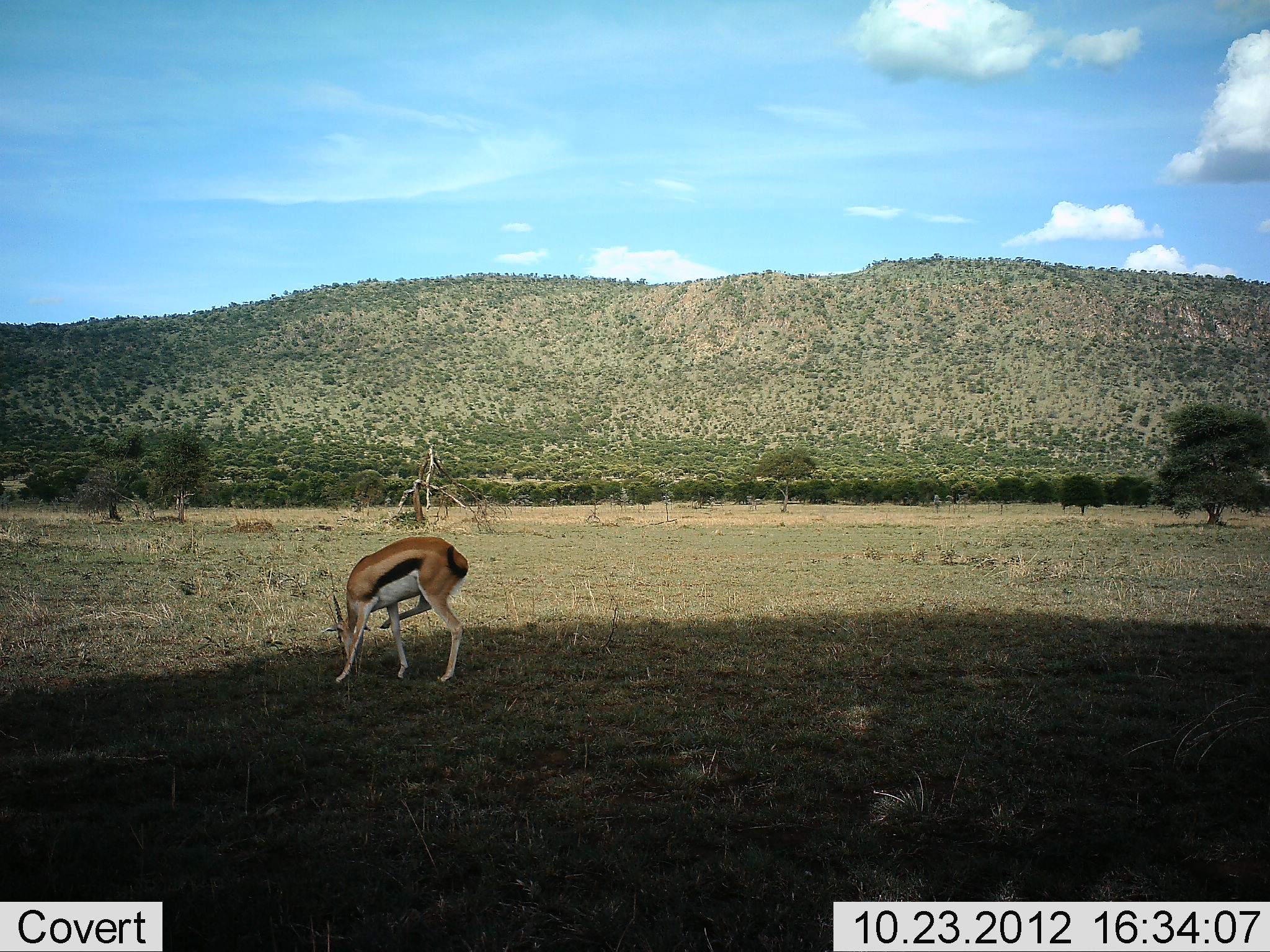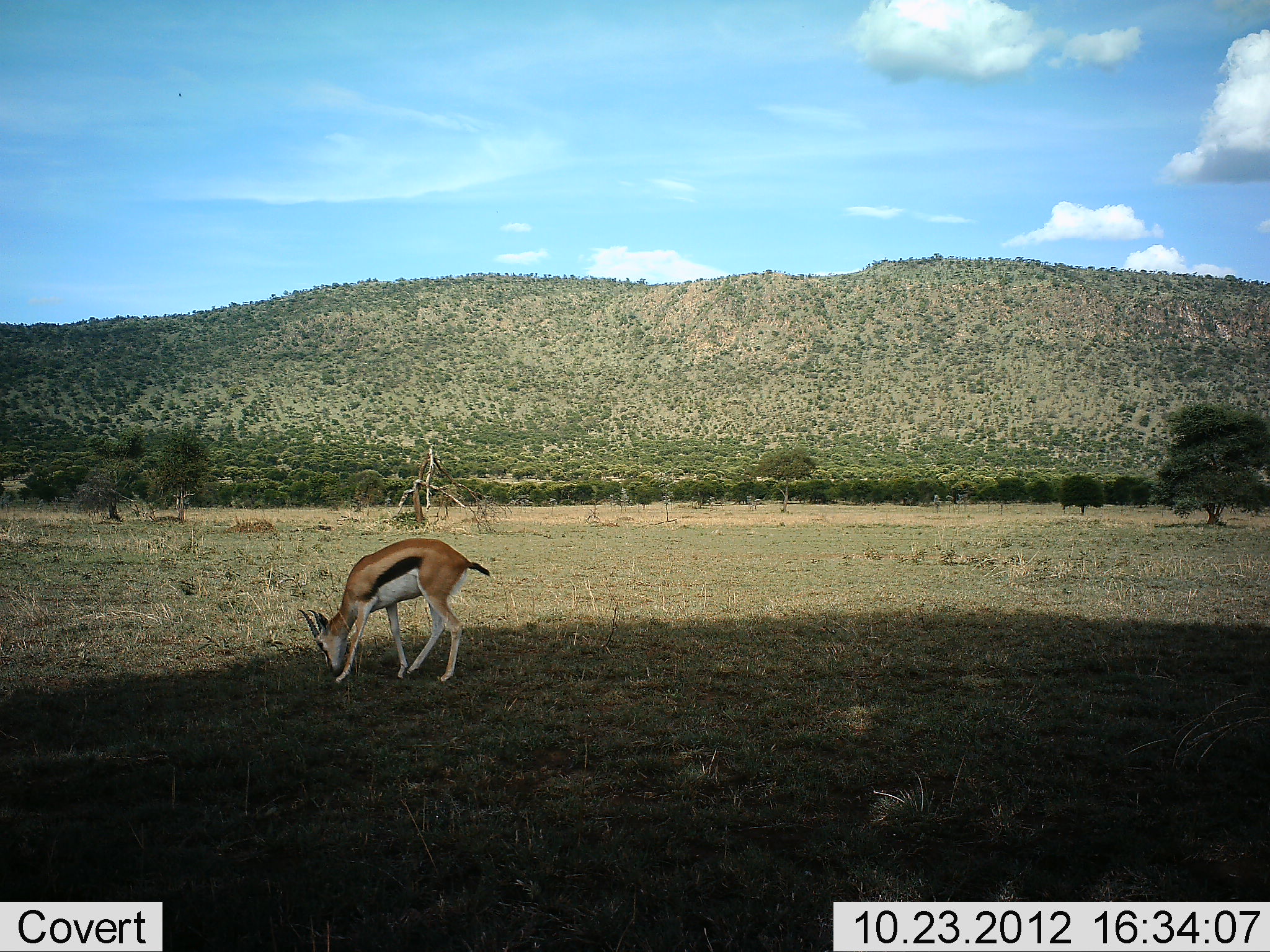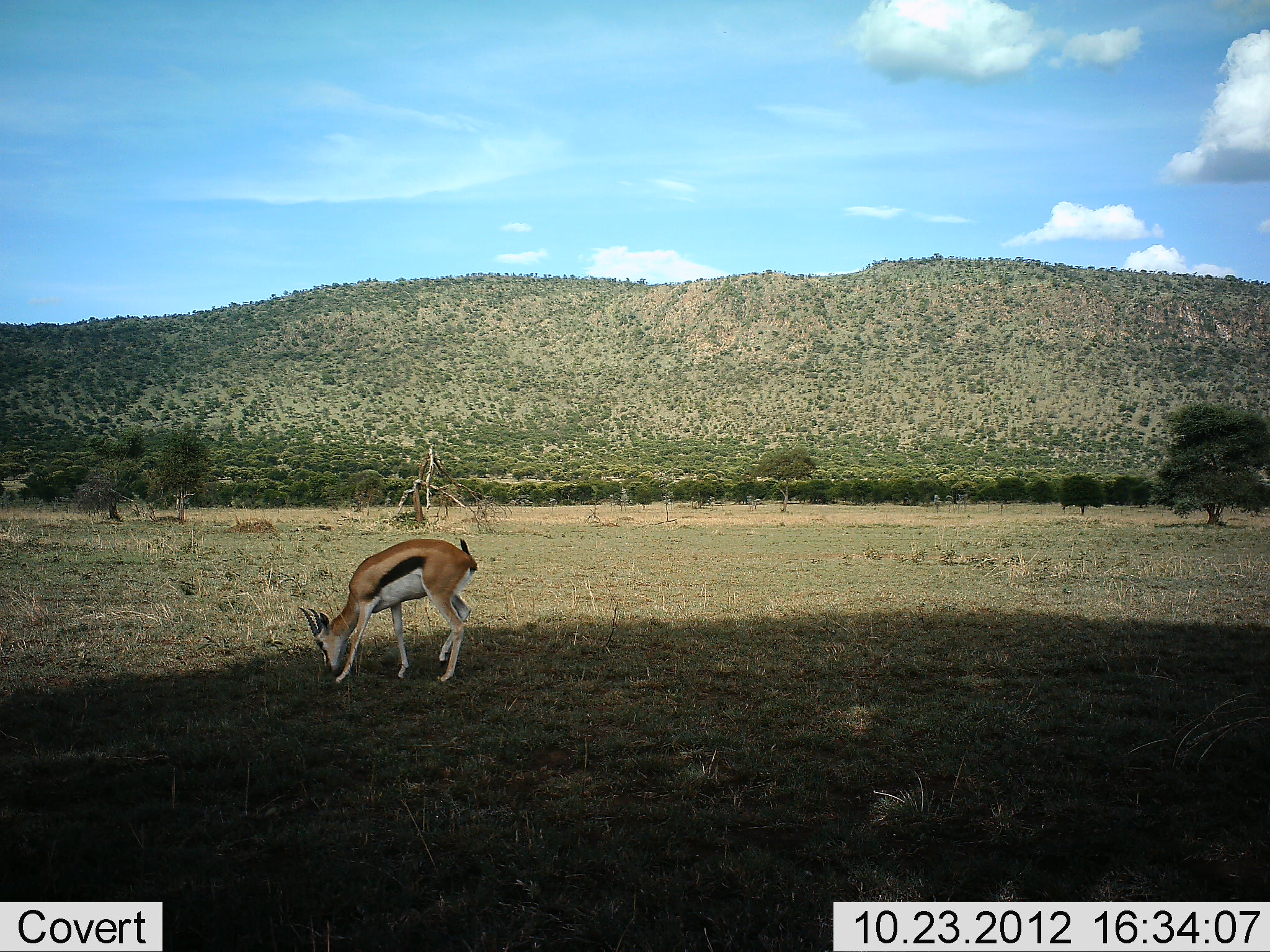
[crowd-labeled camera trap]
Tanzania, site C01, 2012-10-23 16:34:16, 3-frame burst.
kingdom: Animalia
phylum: Chordata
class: Mammalia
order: Artiodactyla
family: Bovidae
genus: Eudorcas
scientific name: Eudorcas thomsonii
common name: thomson's gazelle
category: gazellethomsons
Gazellethomsons (thomson's gazelle) (Eudorcas thomsonii), count 1. Behavior (volunteer vote fractions): standing 20%, resting 0%, moving 0%, interacting 0%. Young present (vote fraction): 0%. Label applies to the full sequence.